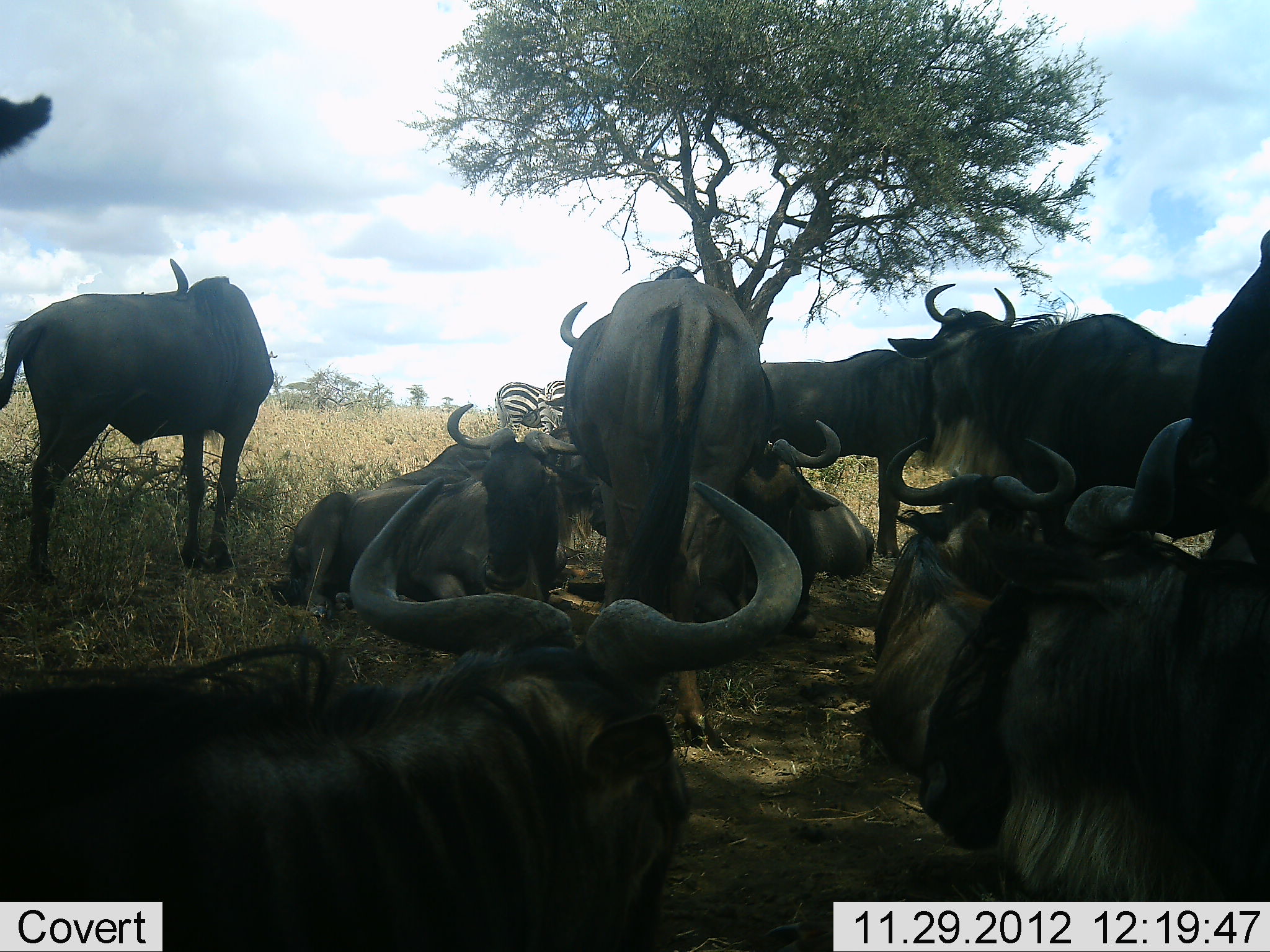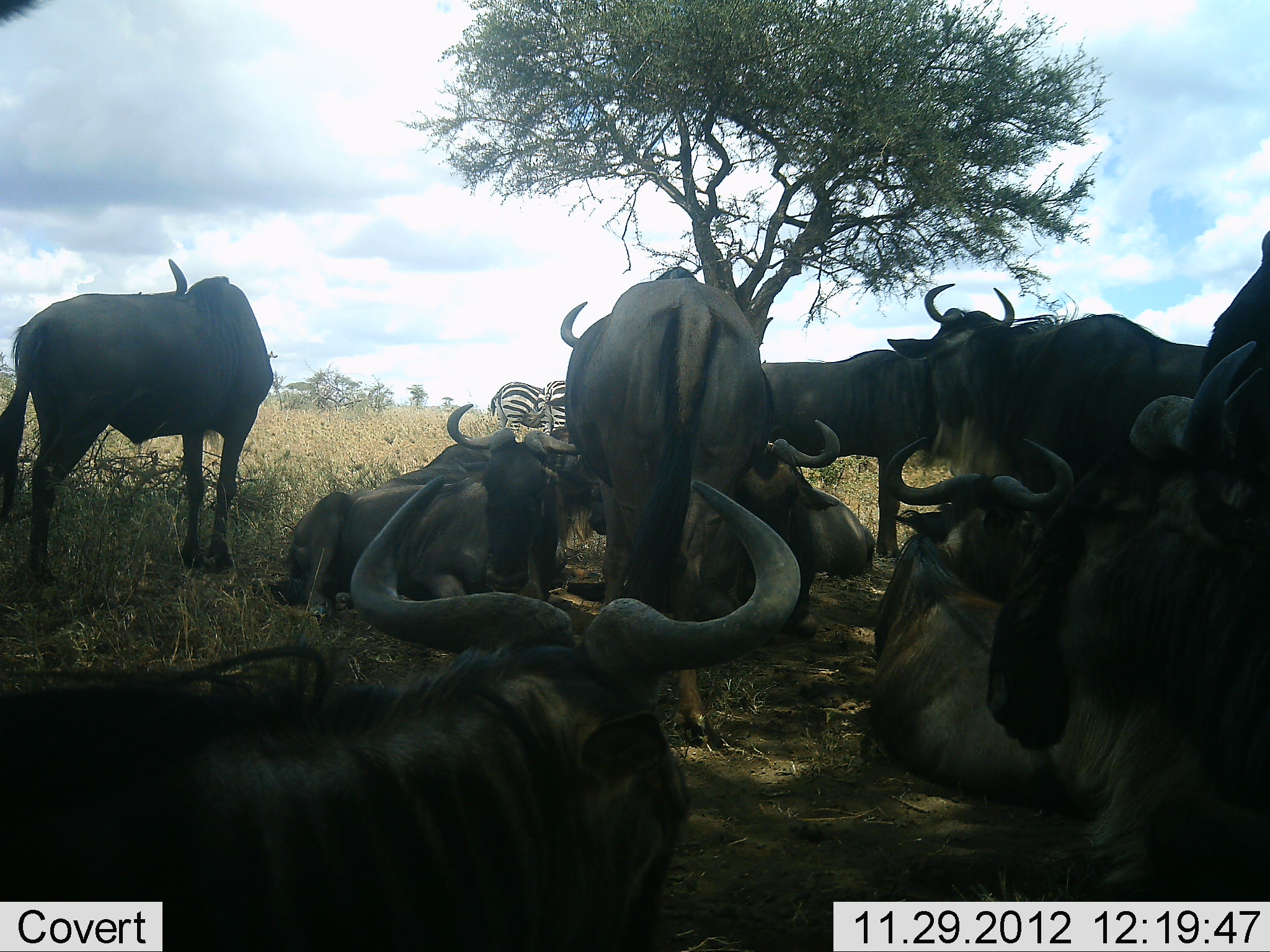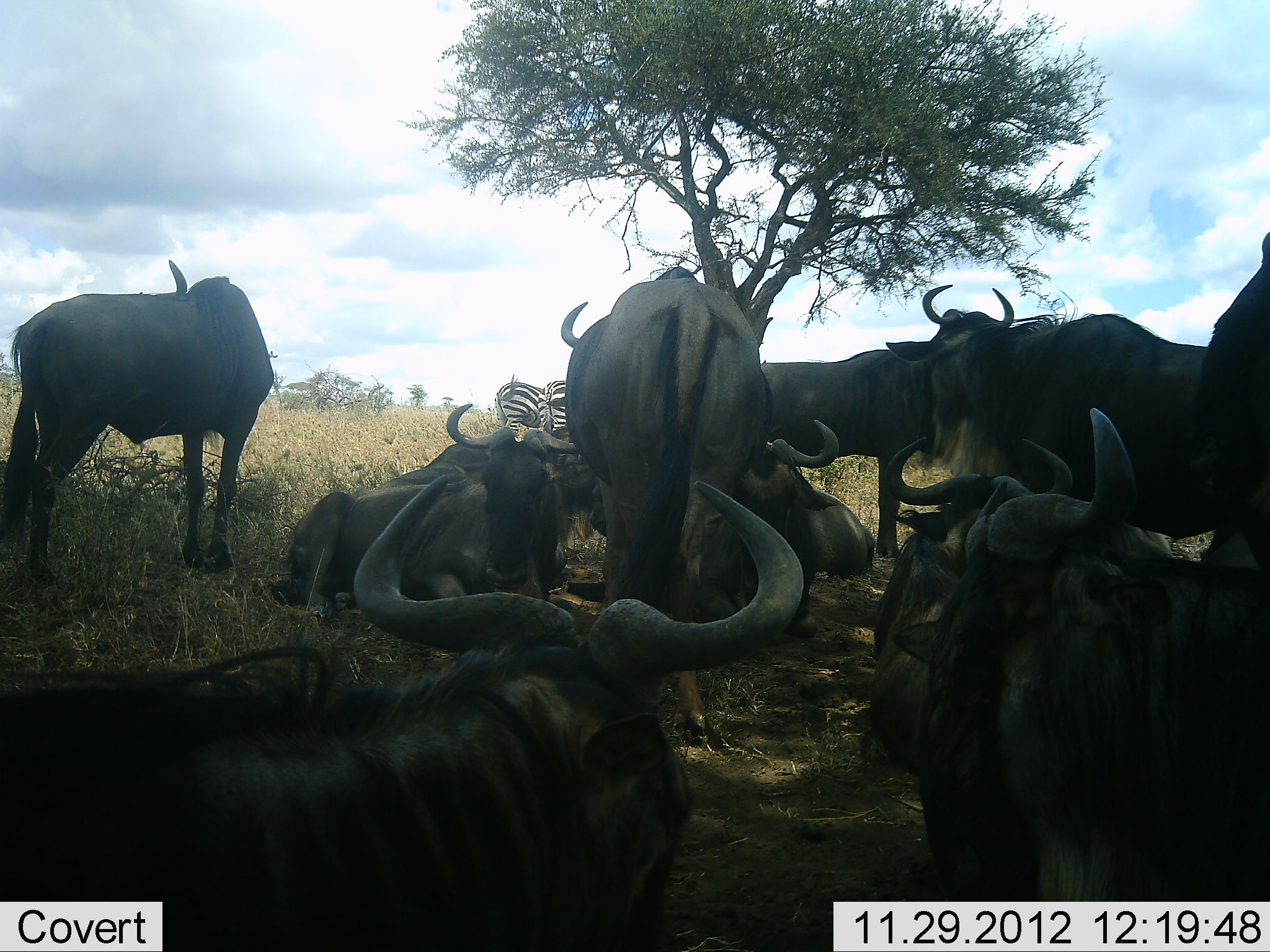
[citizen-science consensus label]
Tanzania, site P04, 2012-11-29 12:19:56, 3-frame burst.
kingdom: Animalia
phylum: Chordata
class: Mammalia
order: Artiodactyla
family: Bovidae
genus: Connochaetes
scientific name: Connochaetes taurinus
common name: blue wildebeest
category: wildebeest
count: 11-50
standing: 80%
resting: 100%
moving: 10%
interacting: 10%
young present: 0%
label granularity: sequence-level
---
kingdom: Animalia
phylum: Chordata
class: Mammalia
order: Perissodactyla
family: Equidae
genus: Equus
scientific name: Equus quagga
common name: plains zebra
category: zebra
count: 2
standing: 91%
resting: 9%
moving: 0%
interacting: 0%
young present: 0%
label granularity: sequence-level